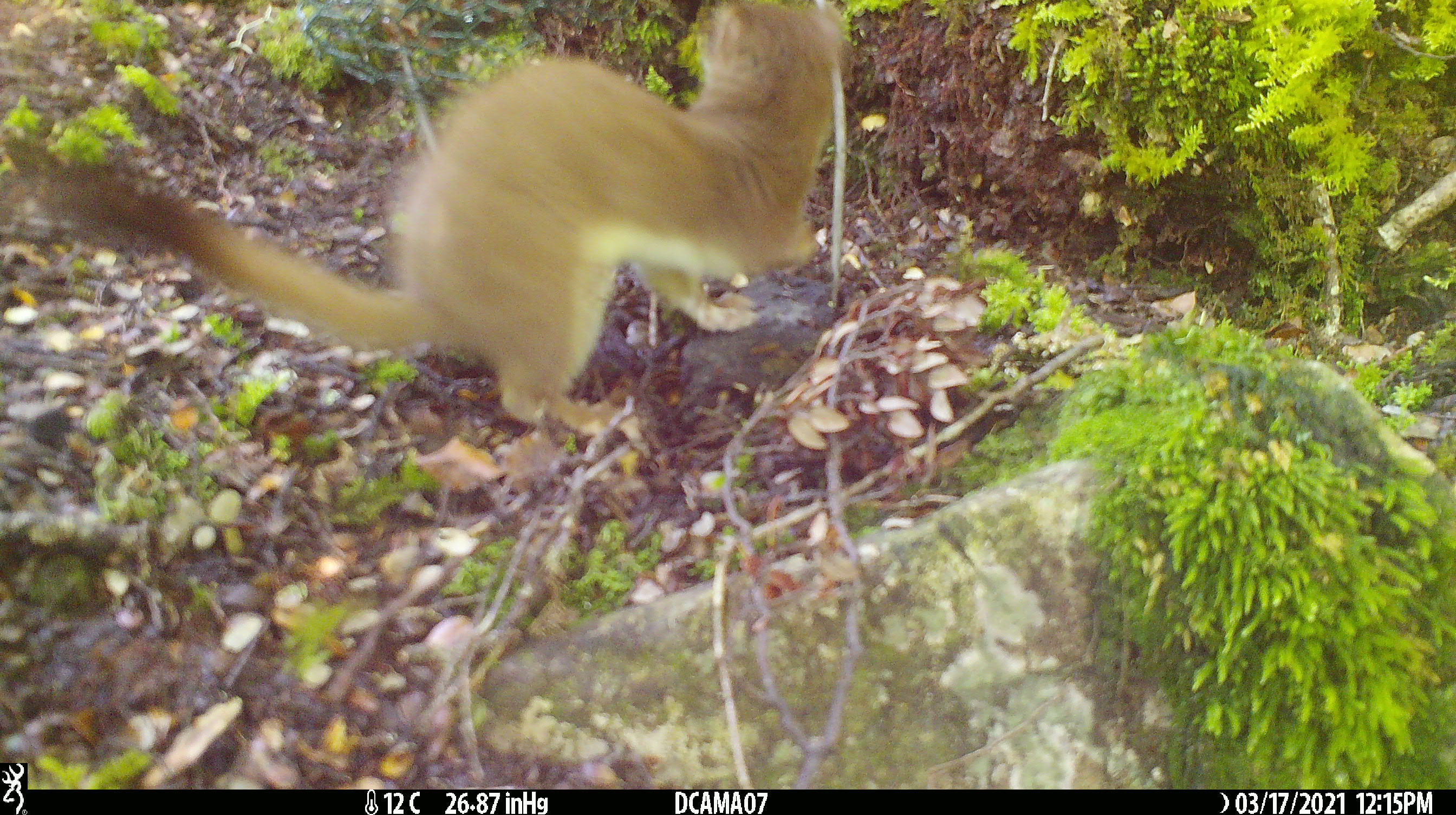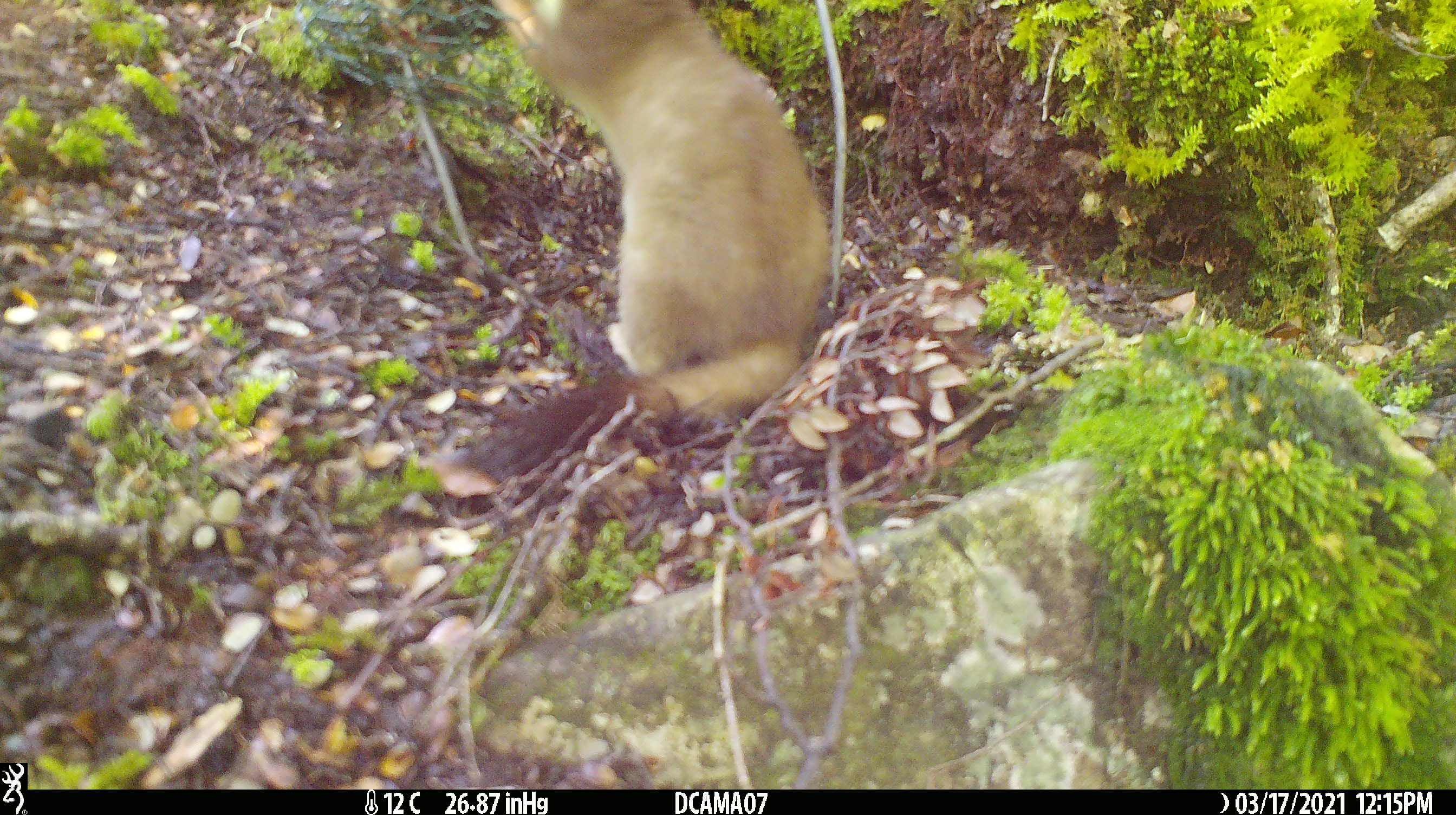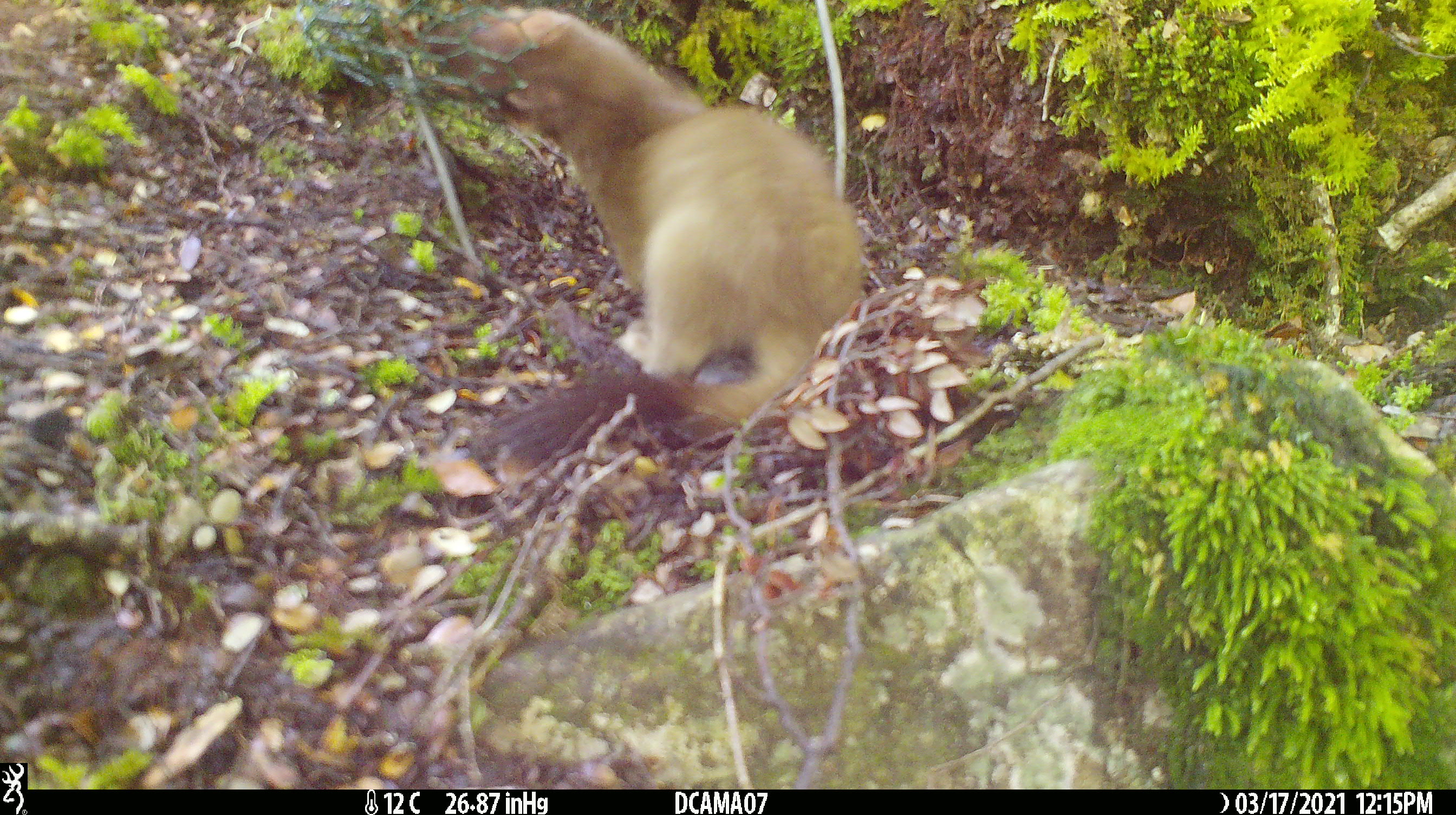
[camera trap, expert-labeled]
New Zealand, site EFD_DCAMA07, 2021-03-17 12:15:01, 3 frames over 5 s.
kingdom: Animalia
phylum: Chordata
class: Mammalia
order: Carnivora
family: Mustelidae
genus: Mustela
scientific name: Mustela erminea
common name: stoat